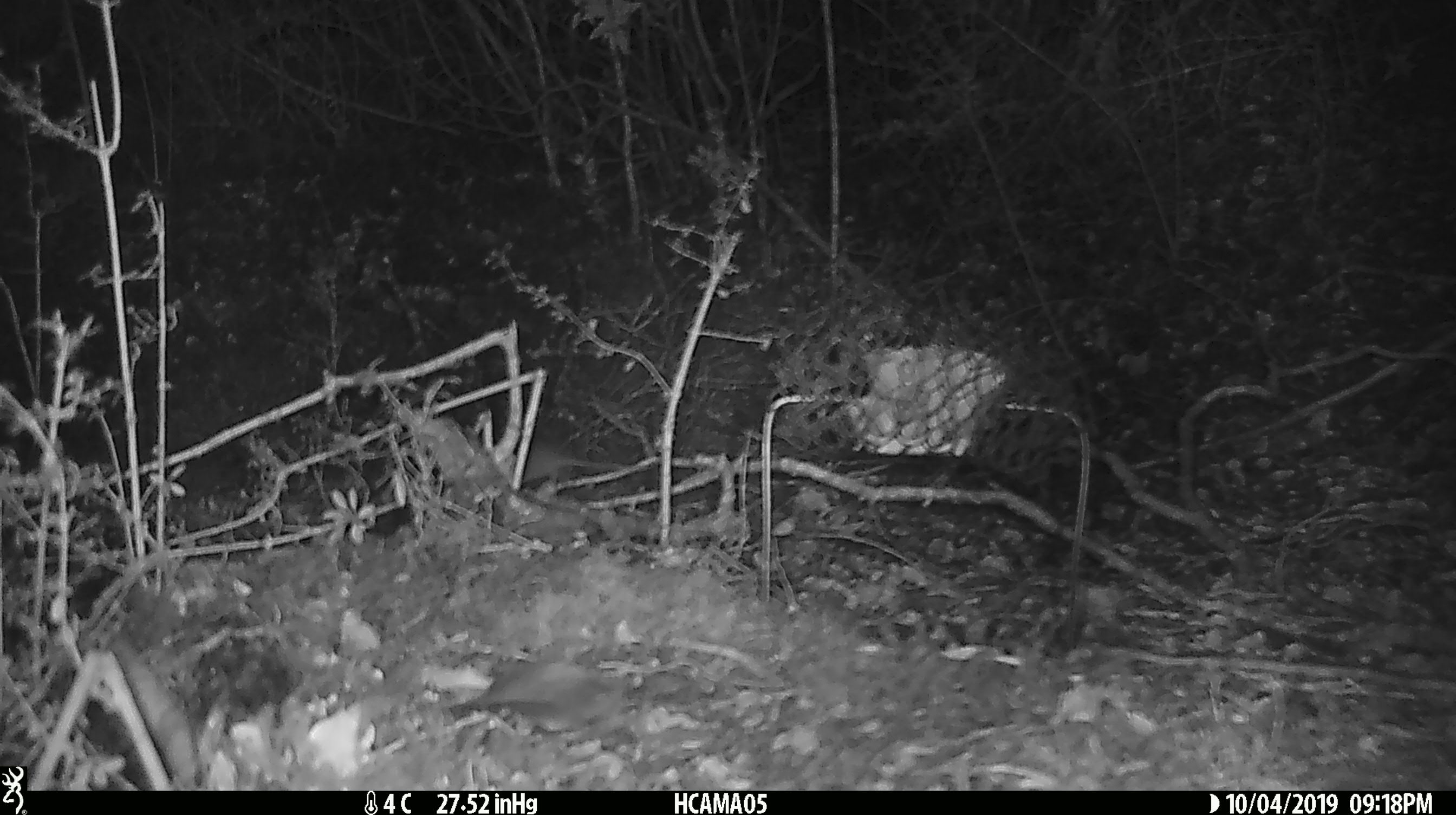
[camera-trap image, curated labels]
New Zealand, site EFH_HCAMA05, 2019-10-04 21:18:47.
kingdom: Animalia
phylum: Chordata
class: Mammalia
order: Rodentia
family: Muridae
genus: Mus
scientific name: Mus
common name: mouse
Mouse (Mus).